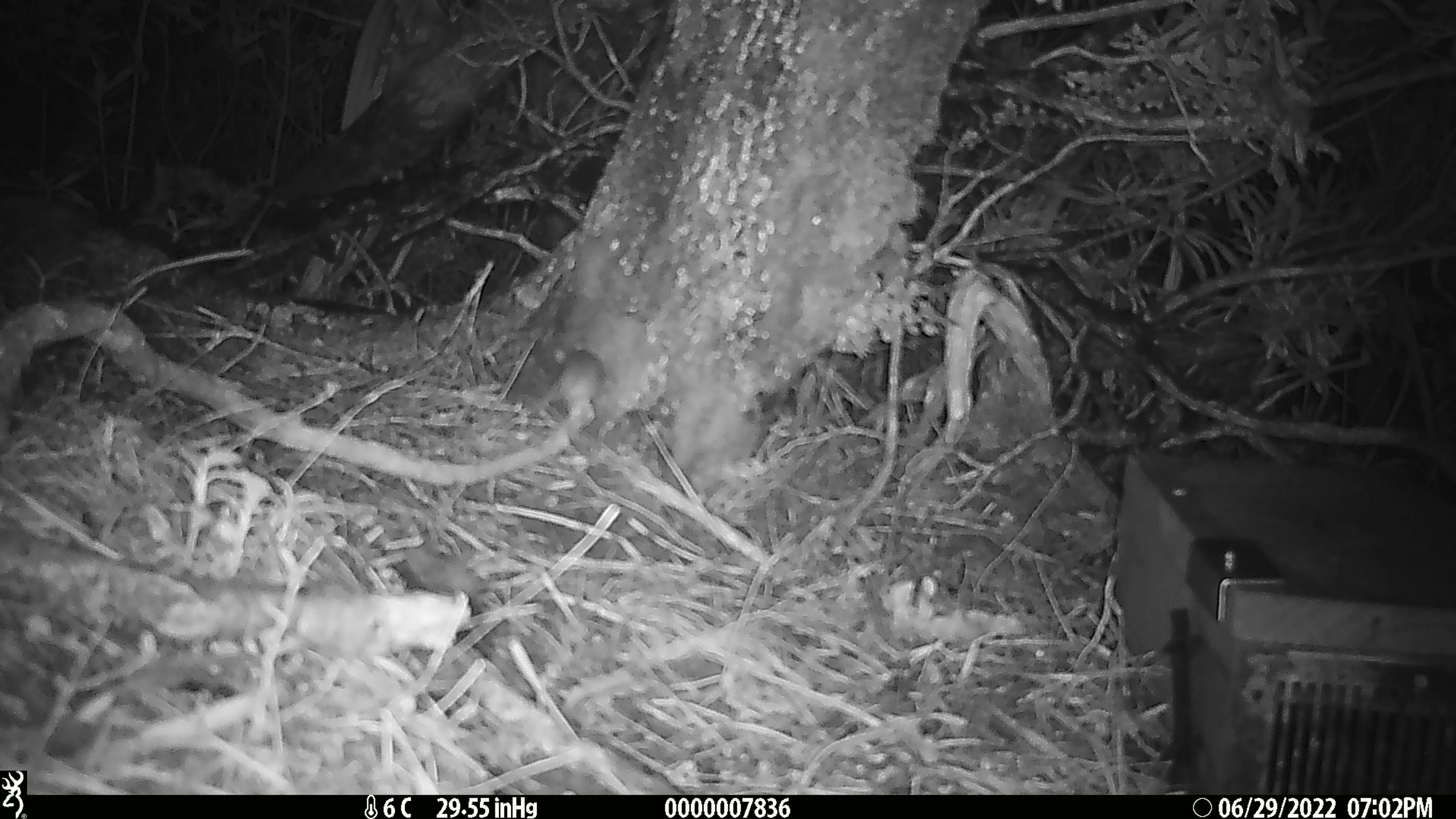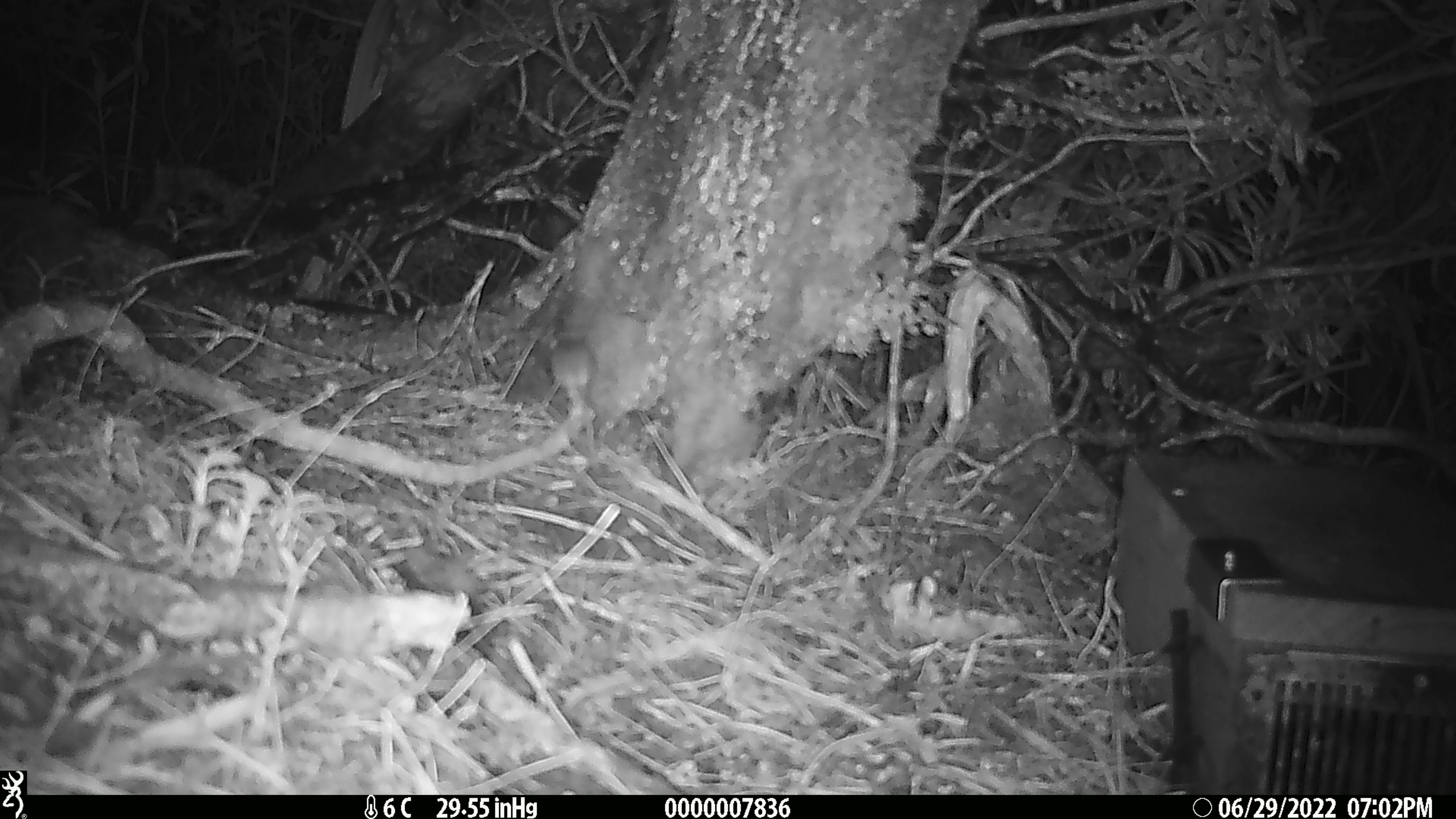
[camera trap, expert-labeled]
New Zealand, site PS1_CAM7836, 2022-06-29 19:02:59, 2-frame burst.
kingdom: Animalia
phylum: Chordata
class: Mammalia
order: Rodentia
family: Muridae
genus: Mus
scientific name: Mus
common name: mouse